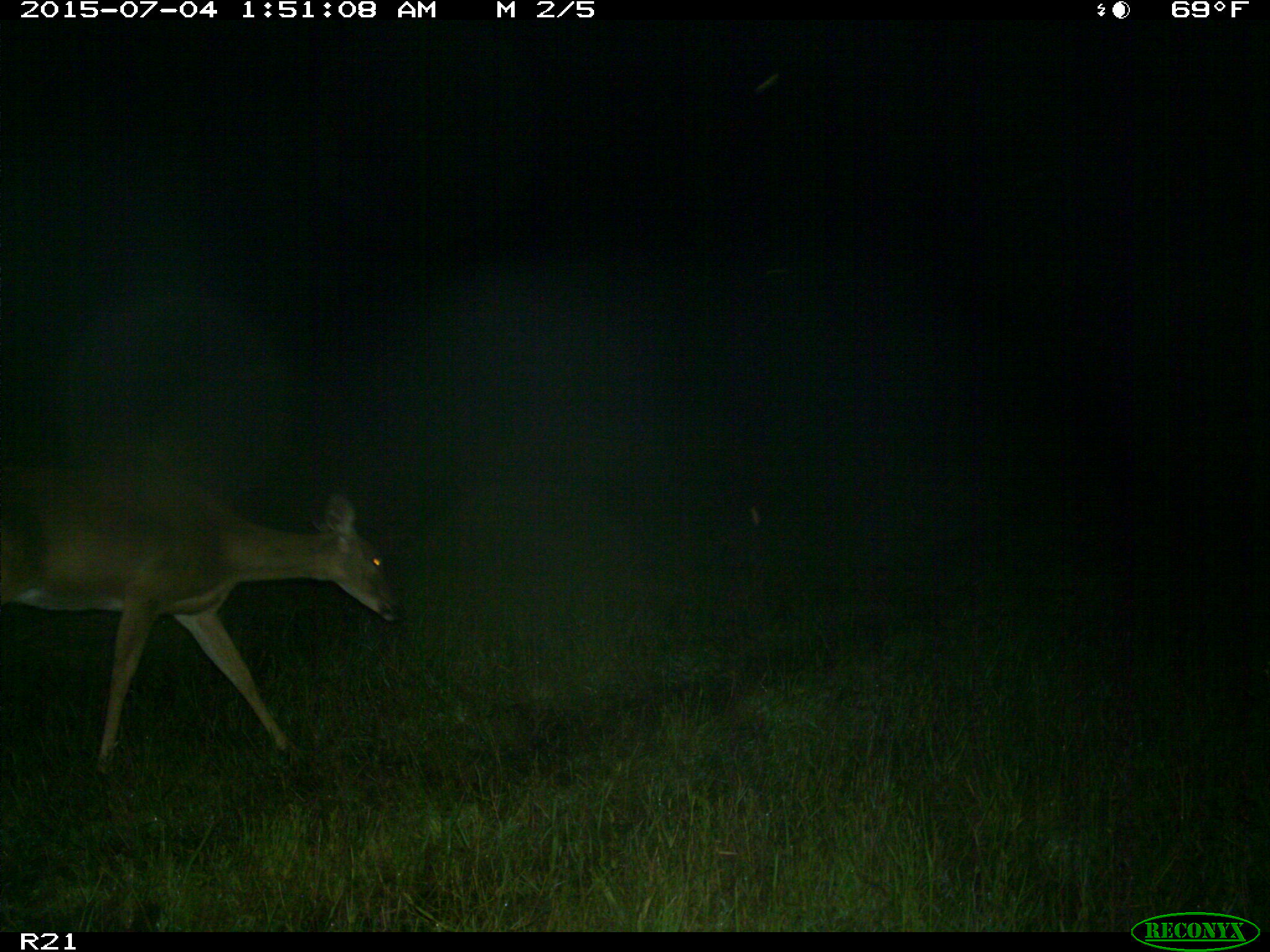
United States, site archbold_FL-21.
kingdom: Animalia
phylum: Chordata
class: Mammalia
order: Artiodactyla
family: Cervidae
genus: Odocoileus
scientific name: Odocoileus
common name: deer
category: unidentified deer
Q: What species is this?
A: Unidentified deer (deer) (Odocoileus).